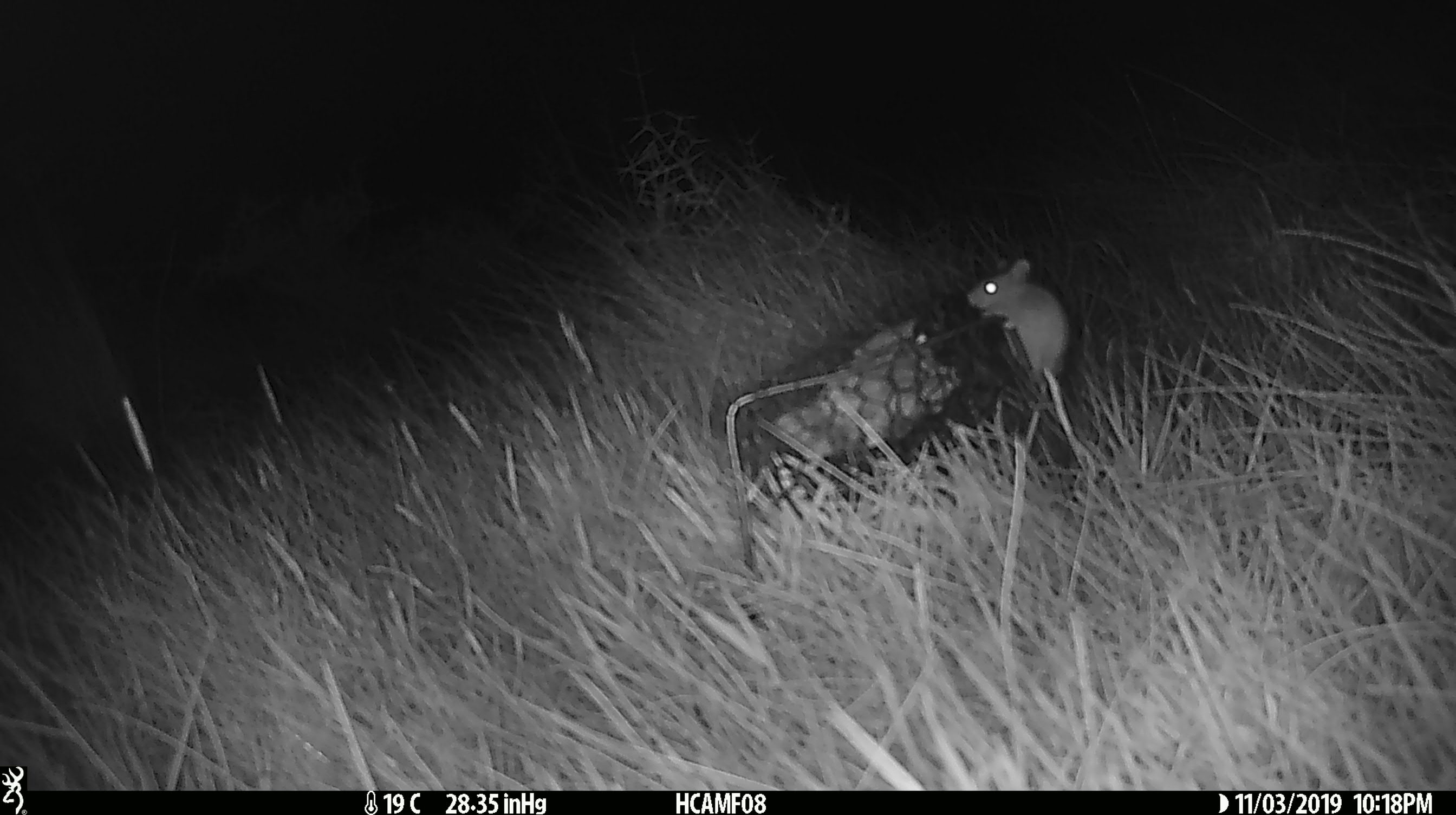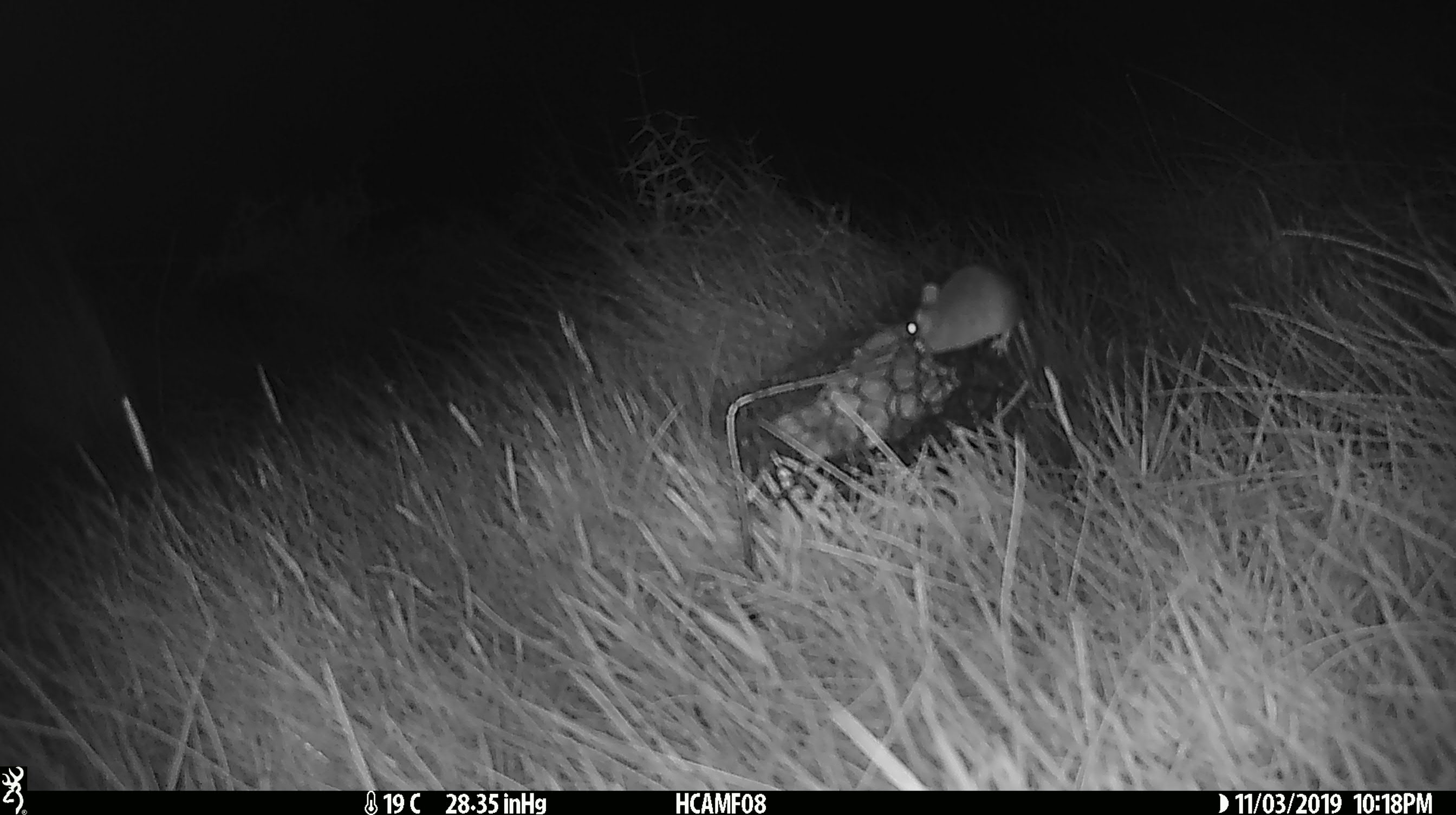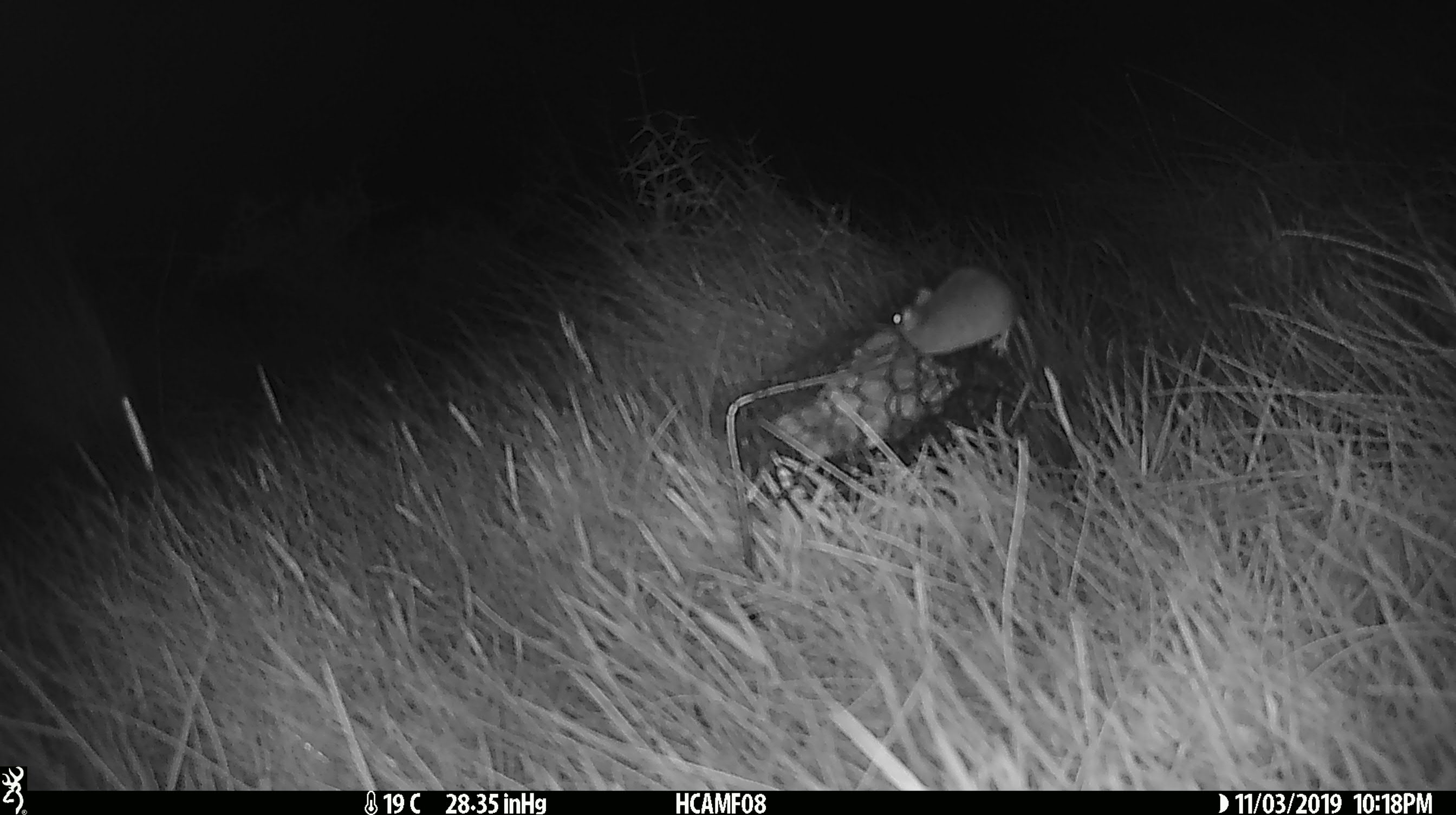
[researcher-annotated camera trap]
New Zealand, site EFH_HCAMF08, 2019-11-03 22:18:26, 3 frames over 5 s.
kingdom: Animalia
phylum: Chordata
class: Mammalia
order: Rodentia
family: Muridae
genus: Mus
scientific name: Mus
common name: mouse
Mouse (Mus).